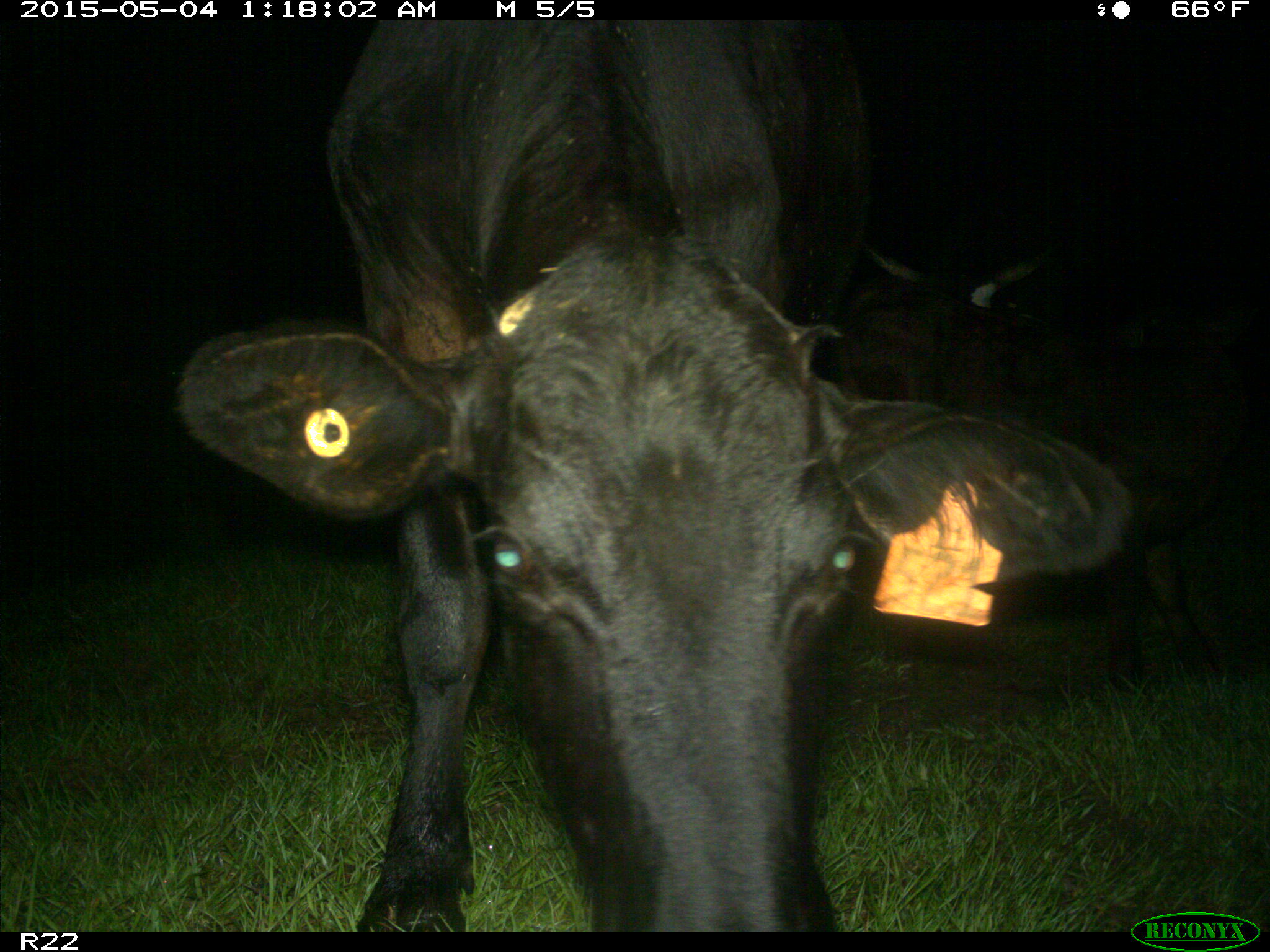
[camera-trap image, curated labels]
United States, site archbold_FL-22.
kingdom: Animalia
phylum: Chordata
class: Mammalia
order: Artiodactyla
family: Bovidae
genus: Bos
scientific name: Bos taurus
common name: domestic cow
Bos taurus (domestic cow).